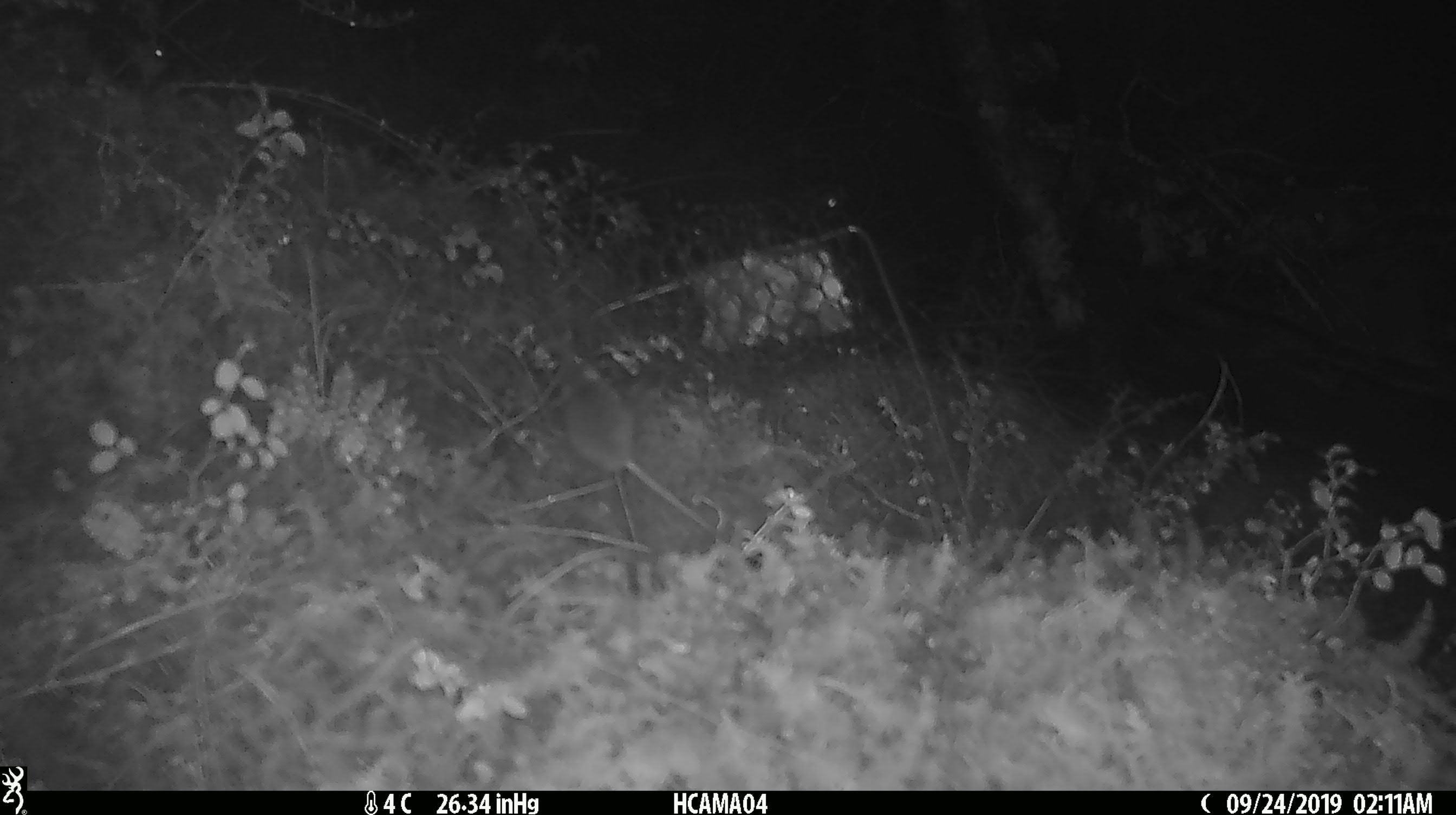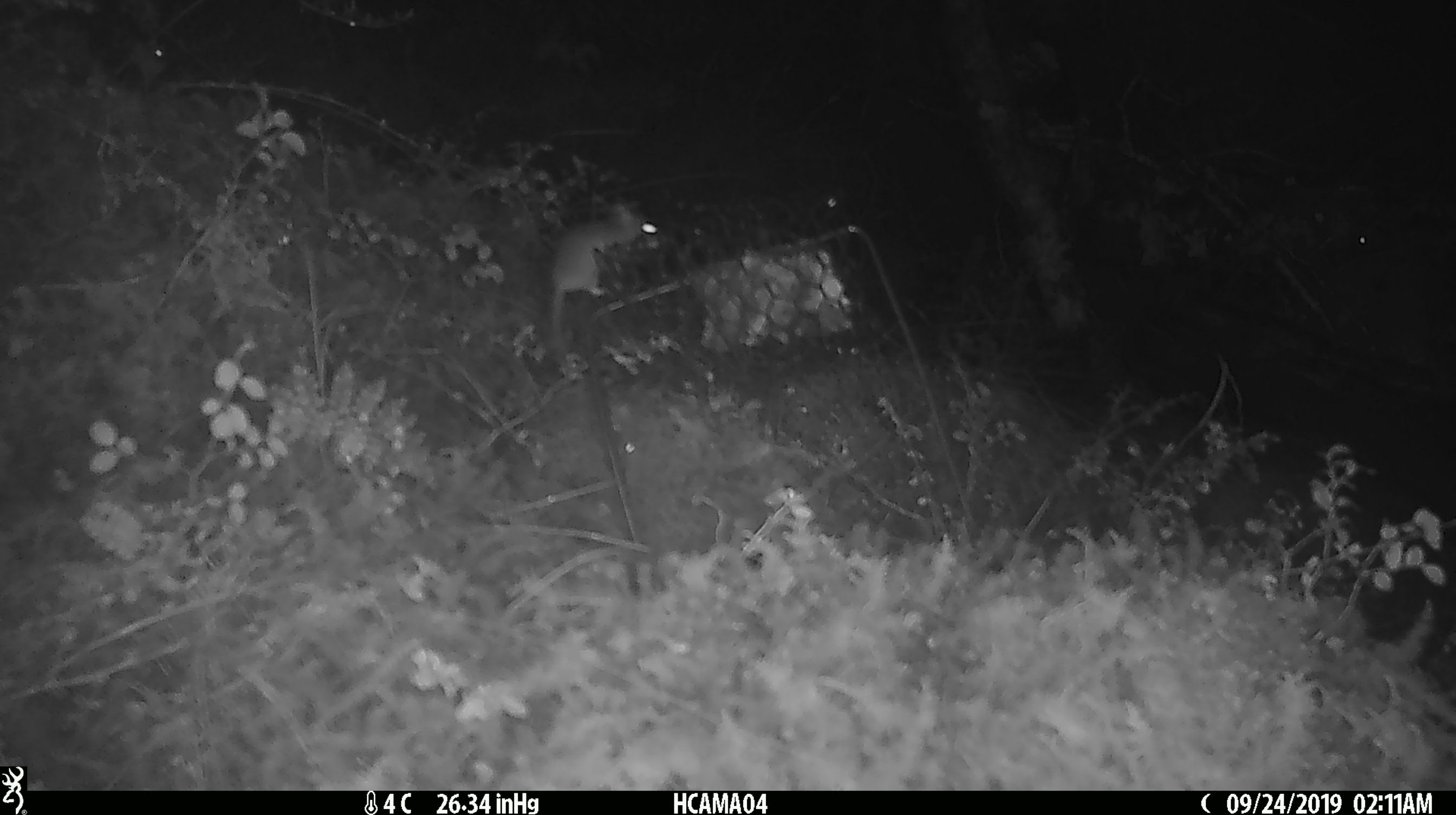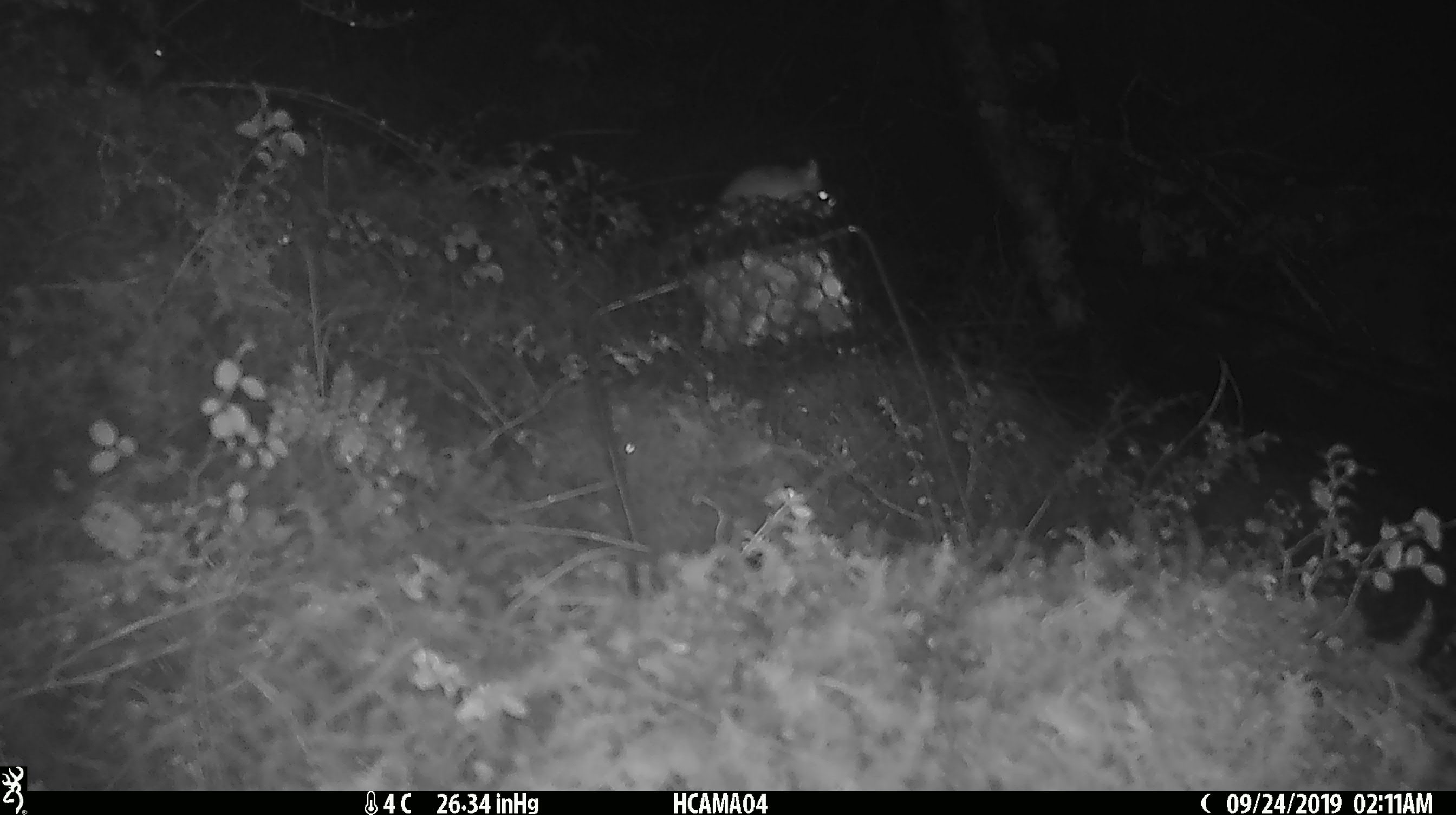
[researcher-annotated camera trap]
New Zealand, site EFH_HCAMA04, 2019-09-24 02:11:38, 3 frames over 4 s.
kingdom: Animalia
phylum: Chordata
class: Mammalia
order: Rodentia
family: Muridae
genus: Mus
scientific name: Mus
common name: mouse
Mouse (Mus).